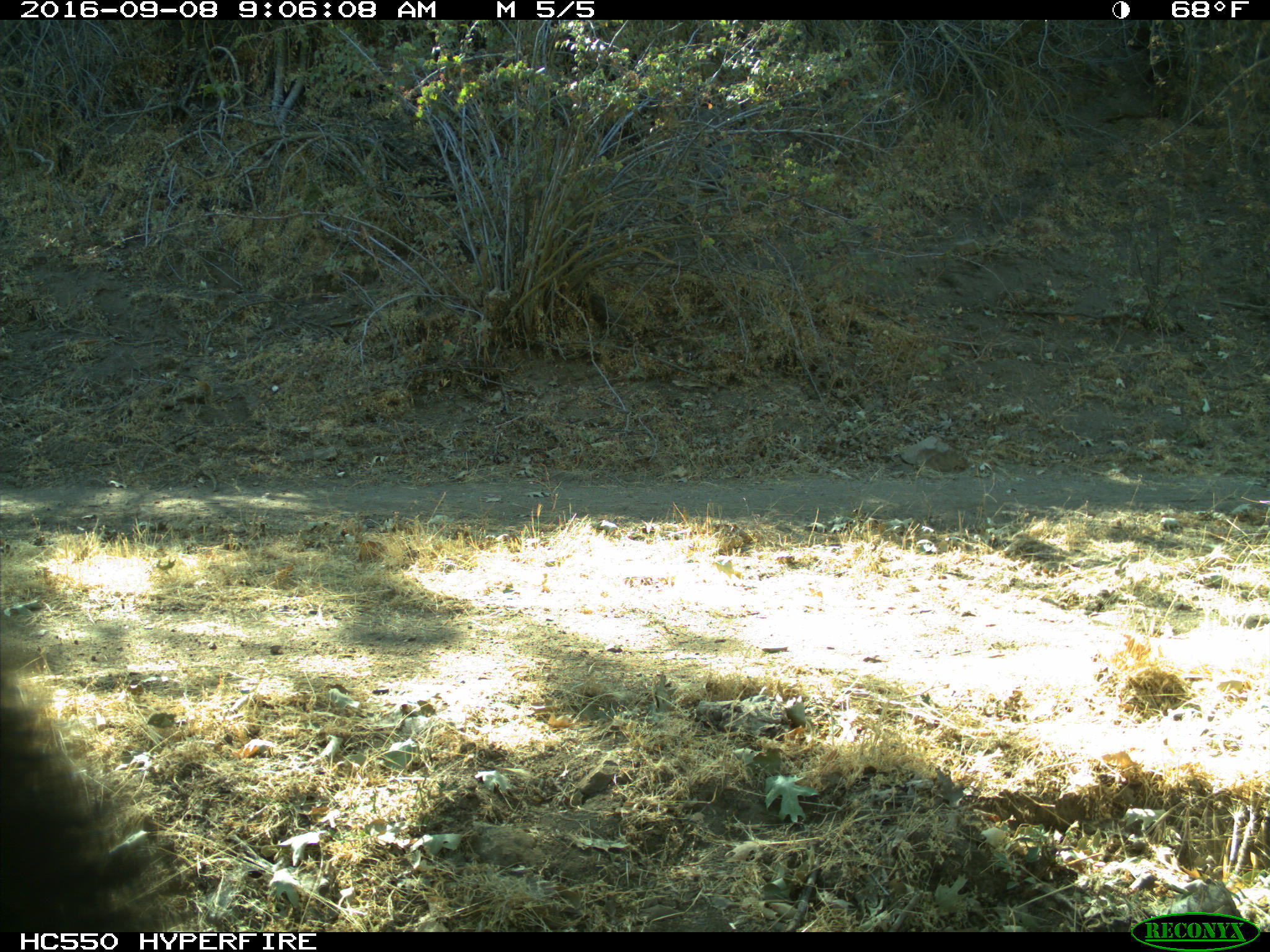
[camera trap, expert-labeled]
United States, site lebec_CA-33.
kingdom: Animalia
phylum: Chordata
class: Mammalia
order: Carnivora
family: Ursidae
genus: Ursus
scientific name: Ursus americanus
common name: american black bear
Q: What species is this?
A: Ursus americanus (american black bear).